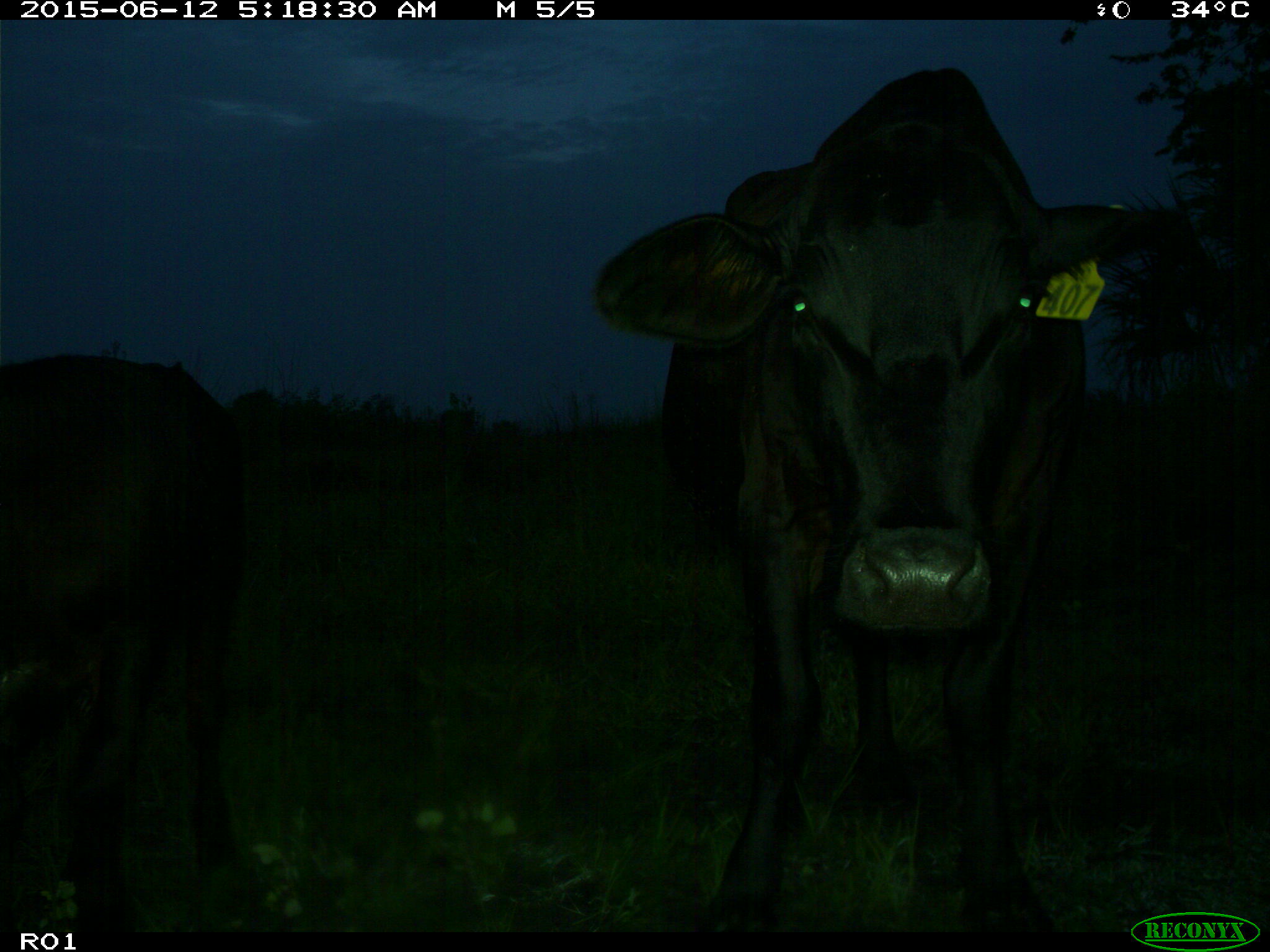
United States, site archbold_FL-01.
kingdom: Animalia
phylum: Chordata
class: Mammalia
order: Artiodactyla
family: Bovidae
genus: Bos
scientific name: Bos taurus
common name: domestic cow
Bos taurus (domestic cow).